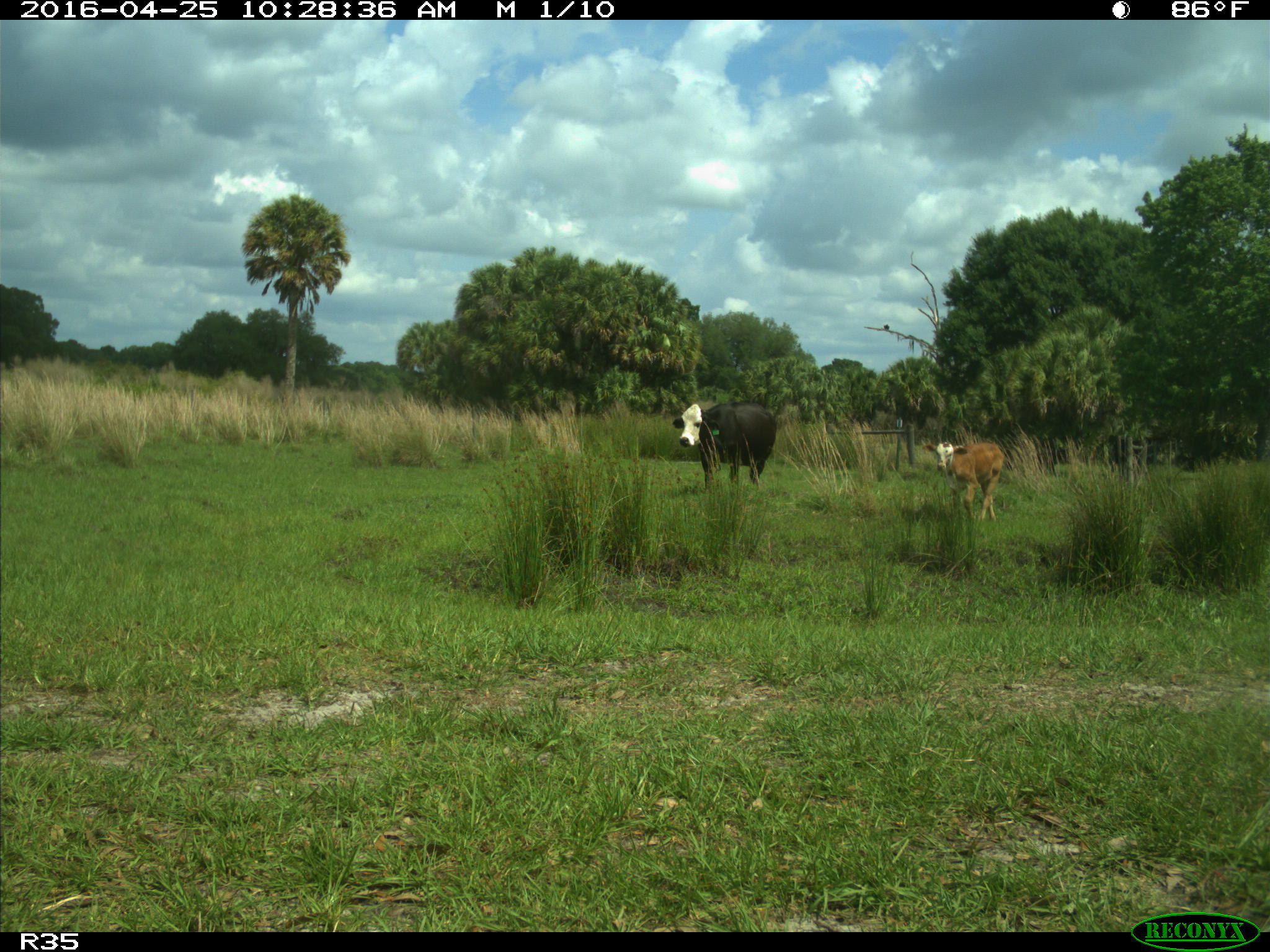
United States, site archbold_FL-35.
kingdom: Animalia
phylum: Chordata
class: Mammalia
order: Artiodactyla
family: Bovidae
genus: Bos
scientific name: Bos taurus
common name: domestic cow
Bos taurus (domestic cow).